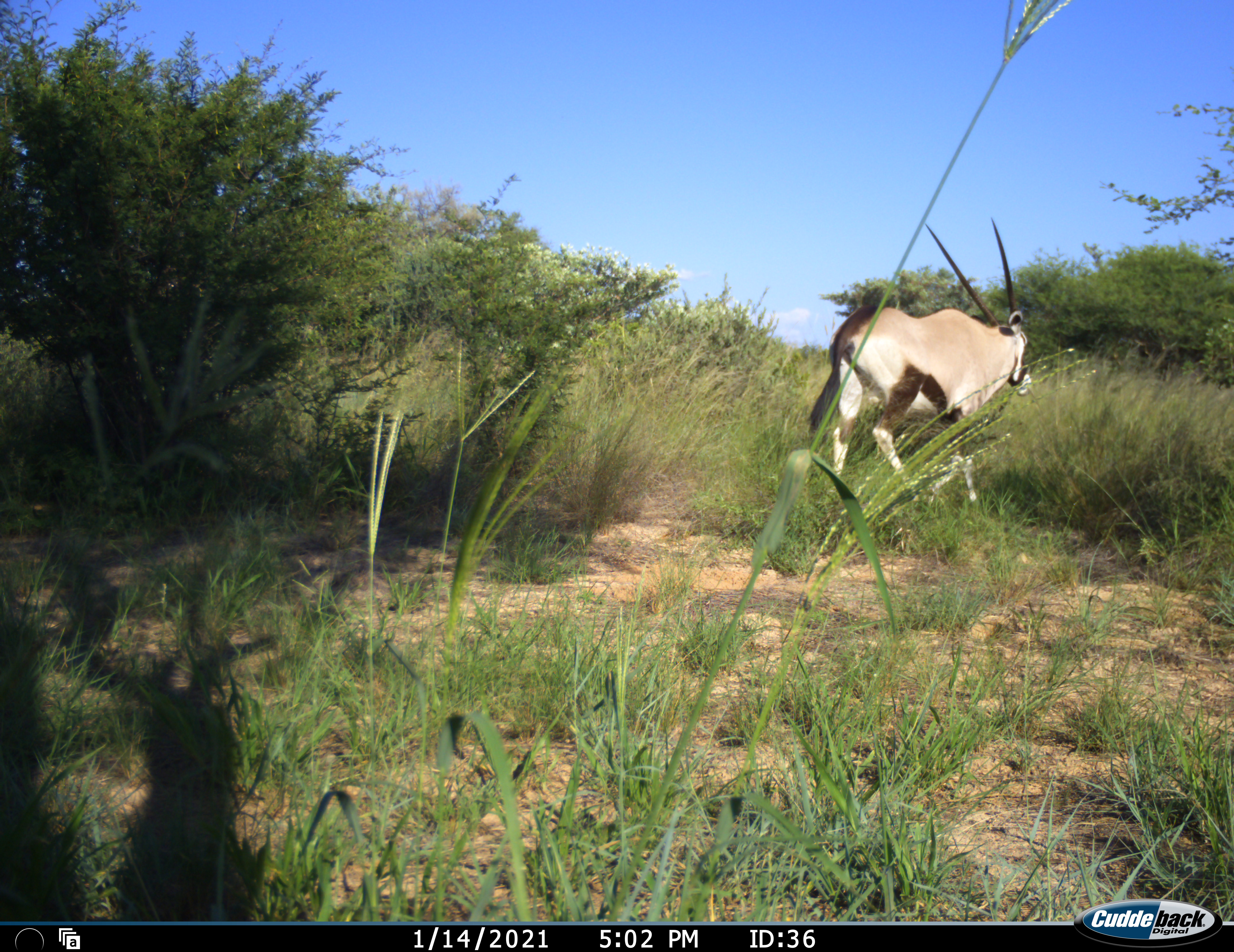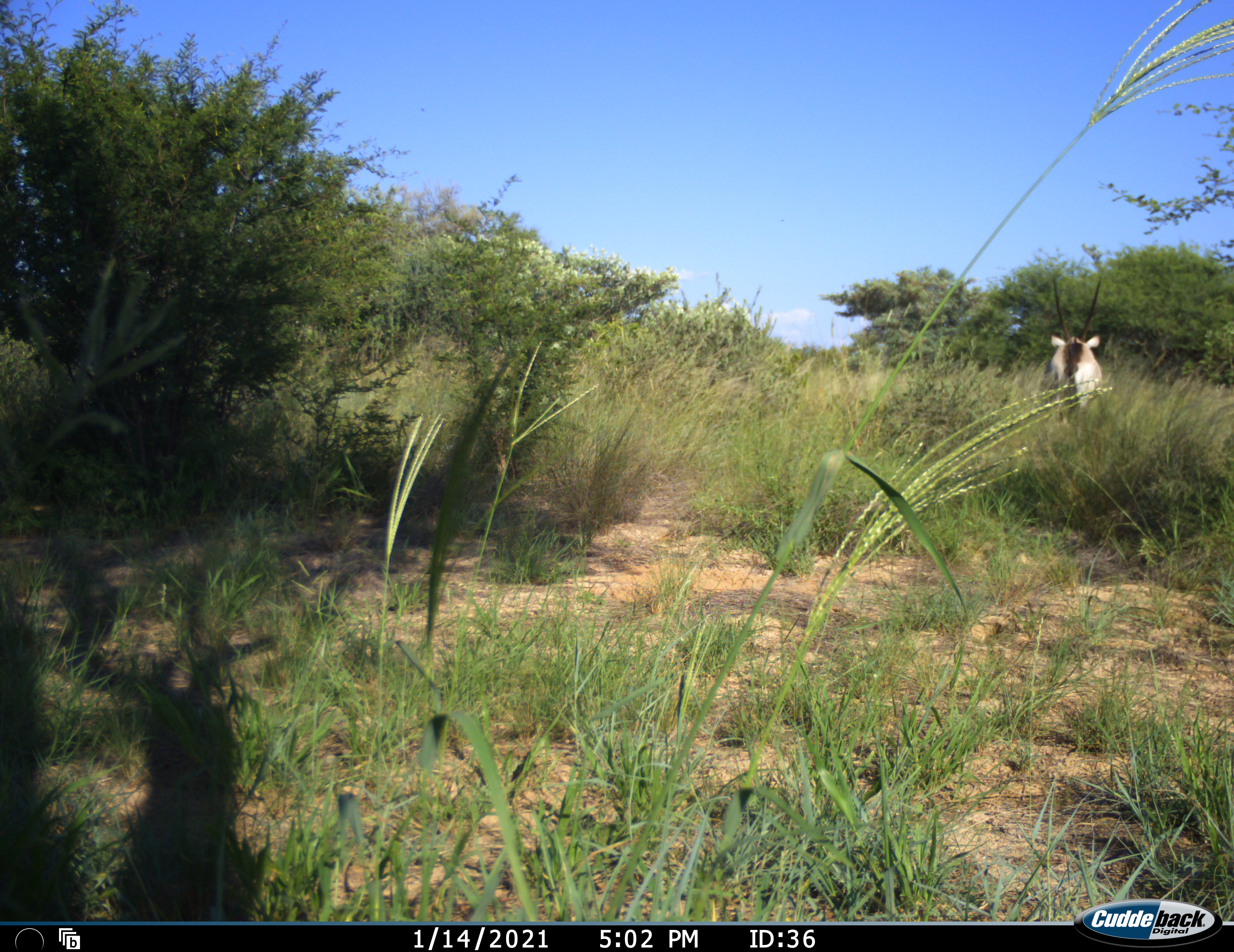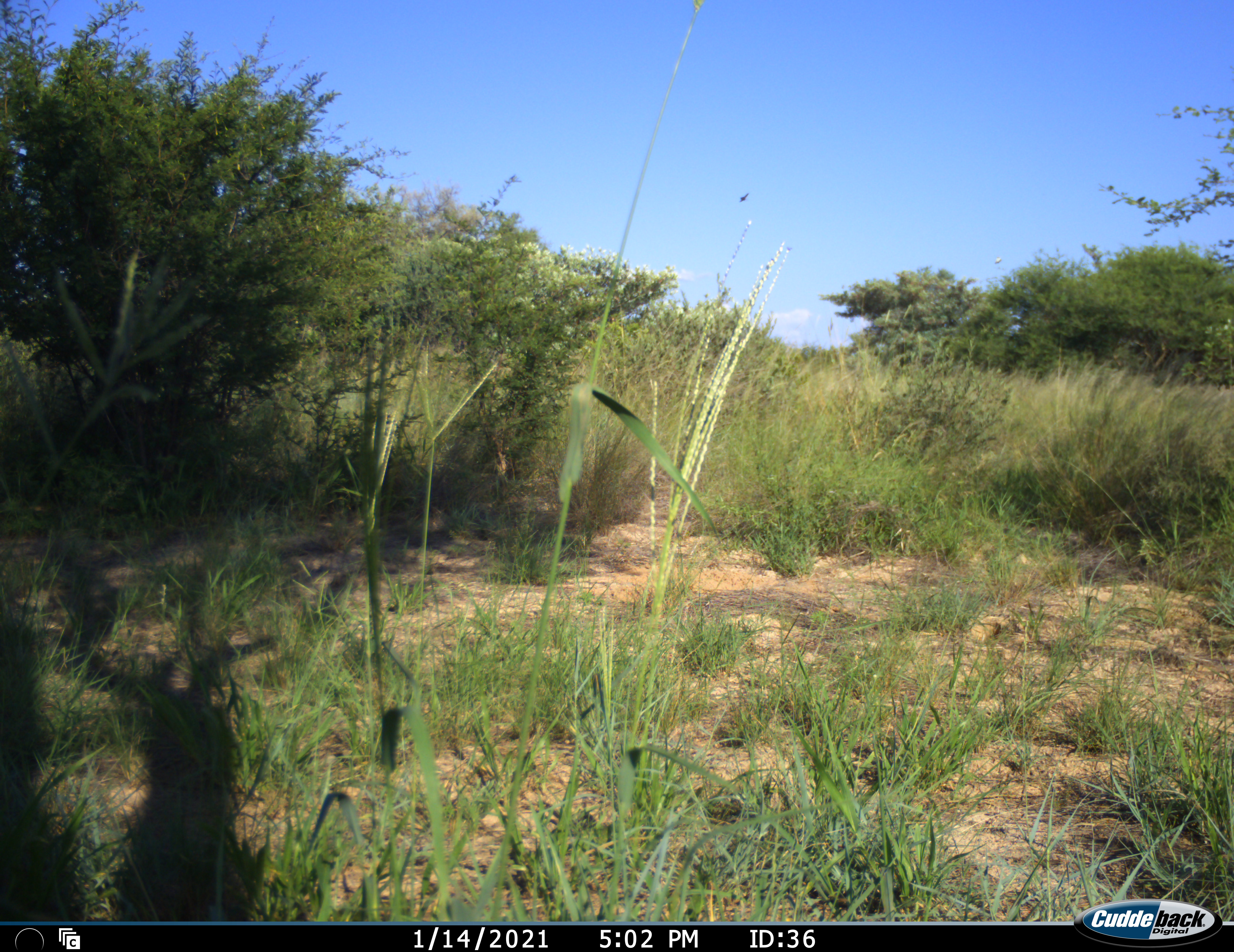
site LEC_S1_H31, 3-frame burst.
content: unidentified animal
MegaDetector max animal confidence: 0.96